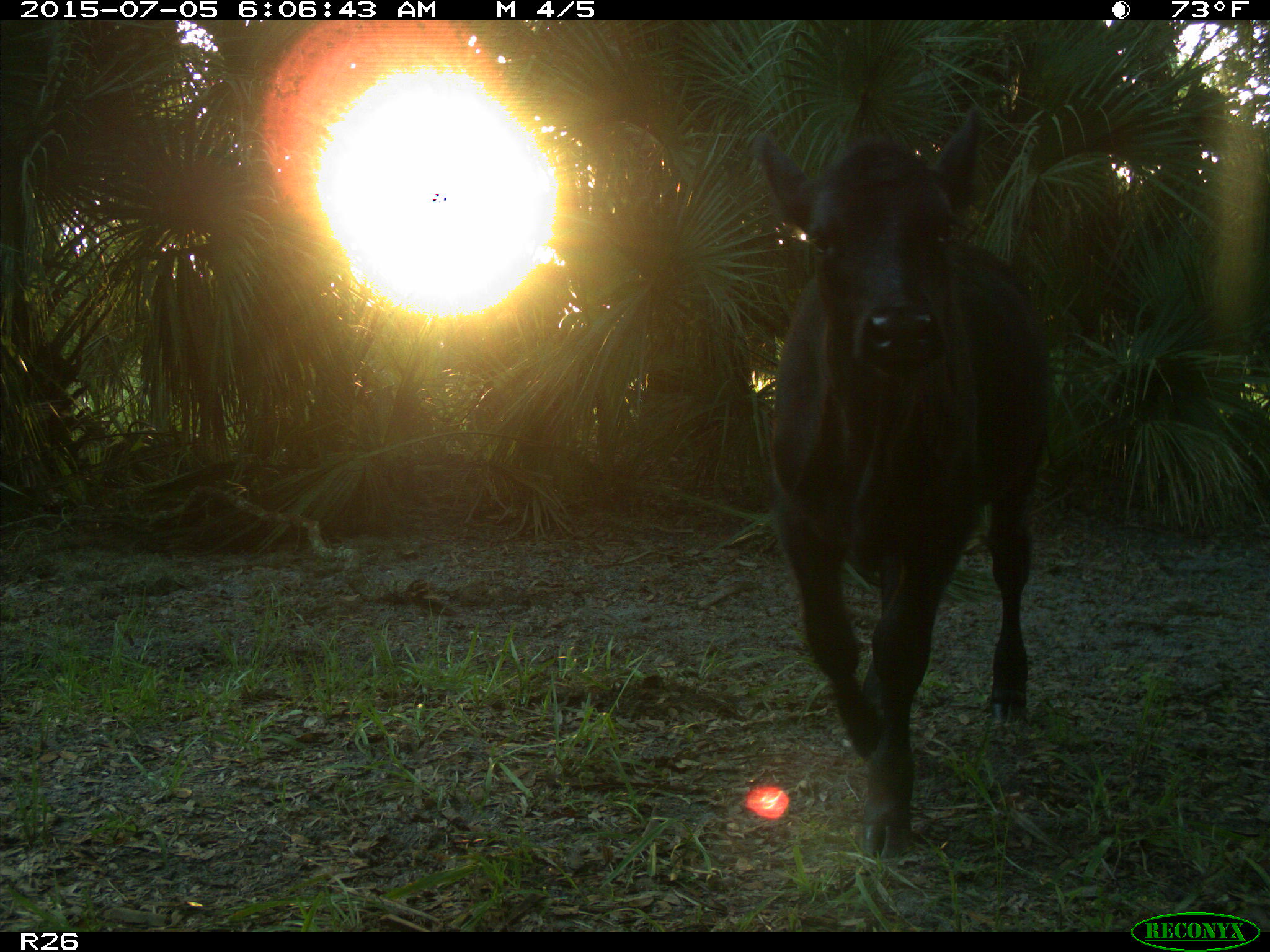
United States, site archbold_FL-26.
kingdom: Animalia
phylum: Chordata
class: Mammalia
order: Artiodactyla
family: Bovidae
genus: Bos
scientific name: Bos taurus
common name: domestic cow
Bos taurus (domestic cow).